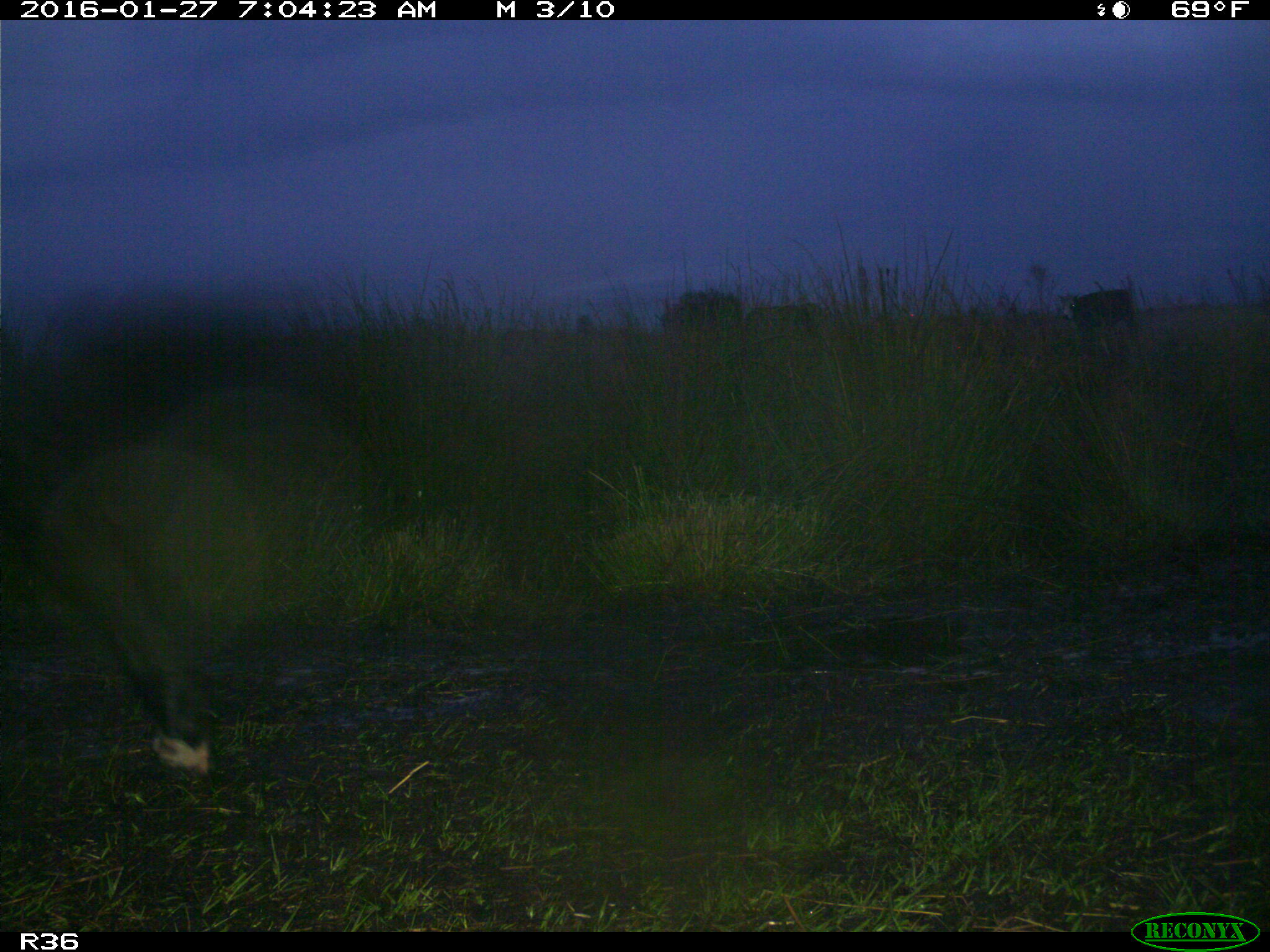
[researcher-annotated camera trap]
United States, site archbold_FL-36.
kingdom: Animalia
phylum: Chordata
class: Mammalia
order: Artiodactyla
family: Bovidae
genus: Bos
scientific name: Bos taurus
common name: domestic cow